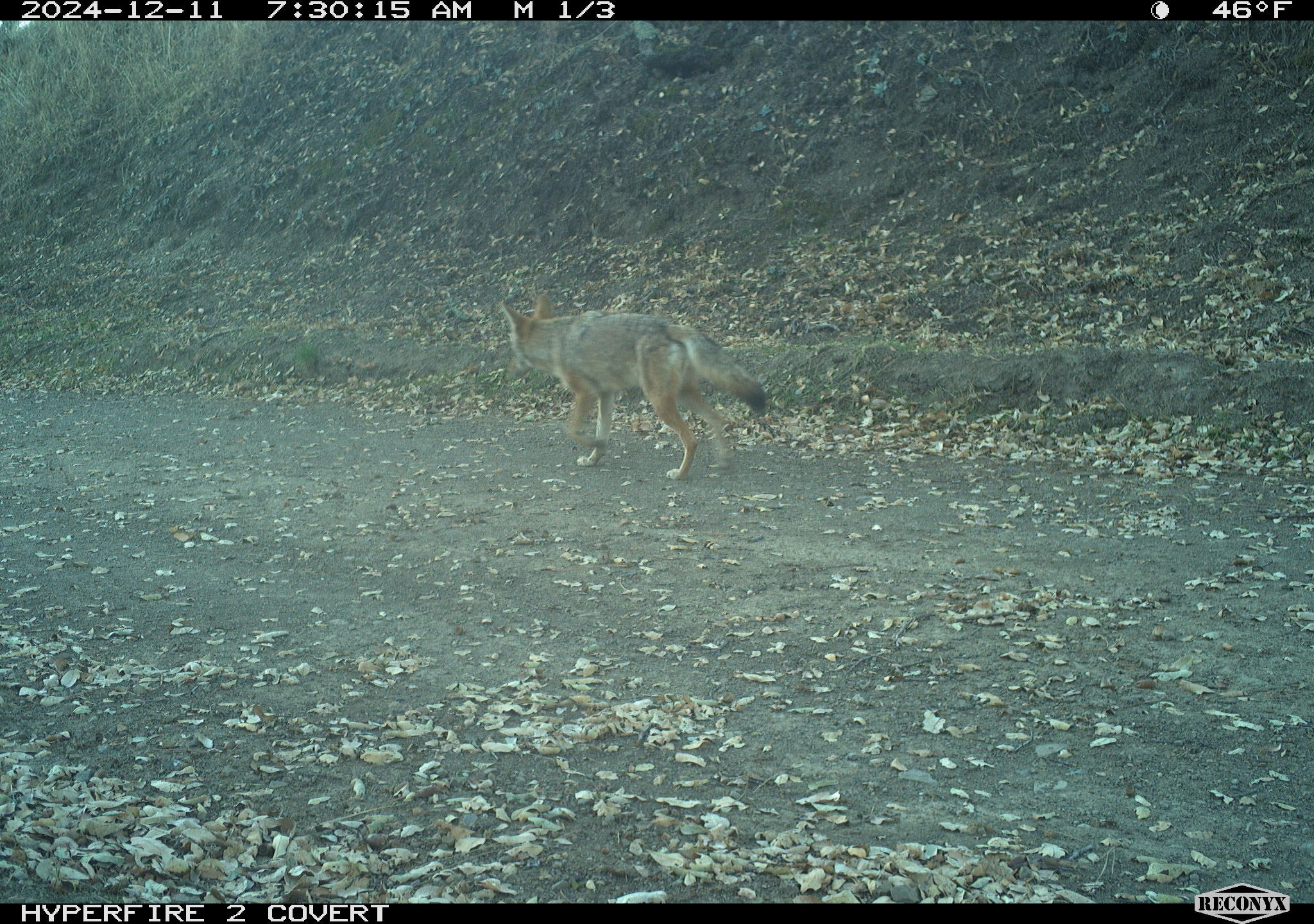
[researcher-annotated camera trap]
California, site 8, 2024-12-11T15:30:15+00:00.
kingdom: Animalia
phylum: Chordata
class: Mammalia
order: Carnivora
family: Canidae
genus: Canis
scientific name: Canis latrans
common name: coyote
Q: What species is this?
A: Coyote (Canis latrans).